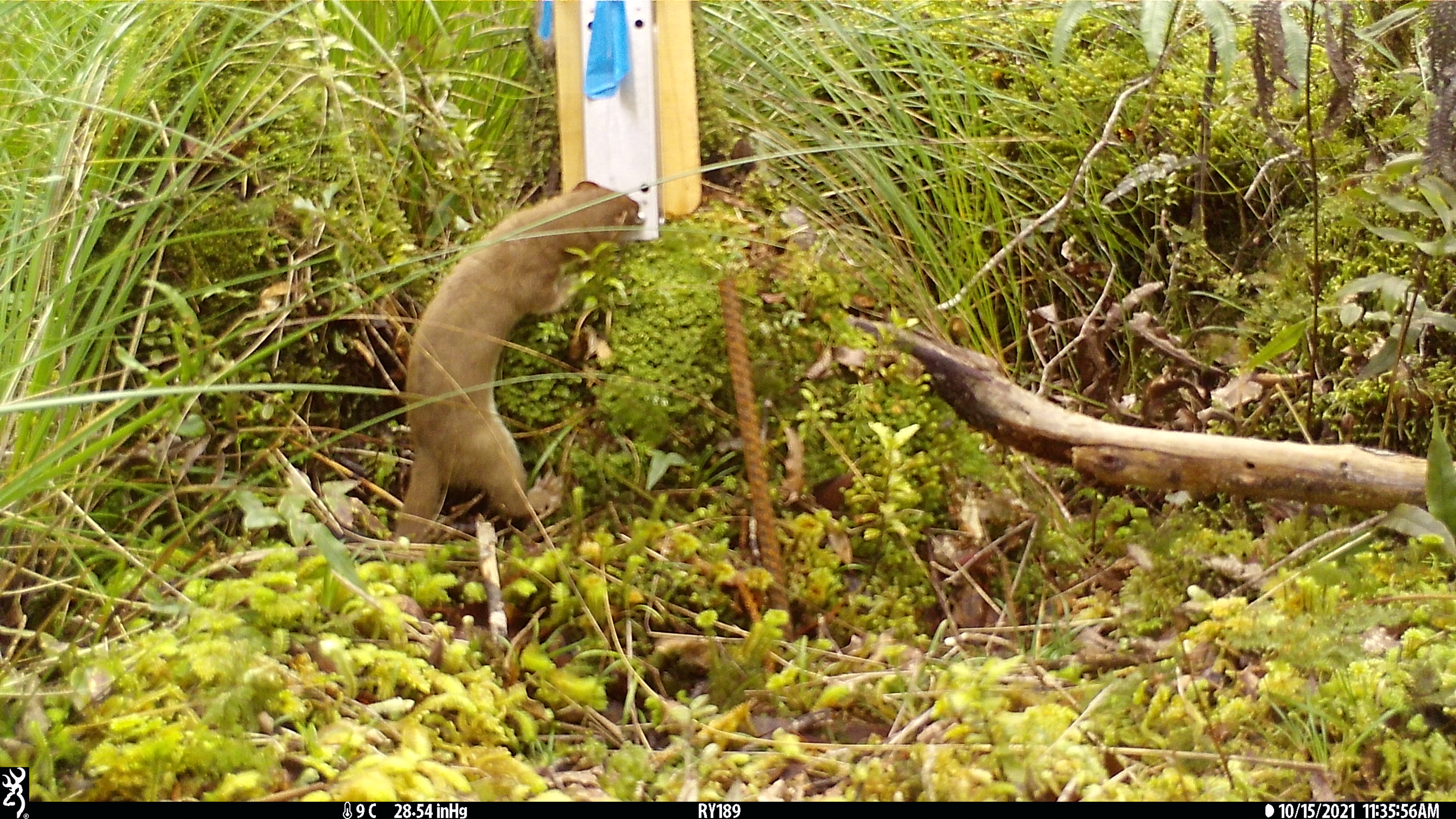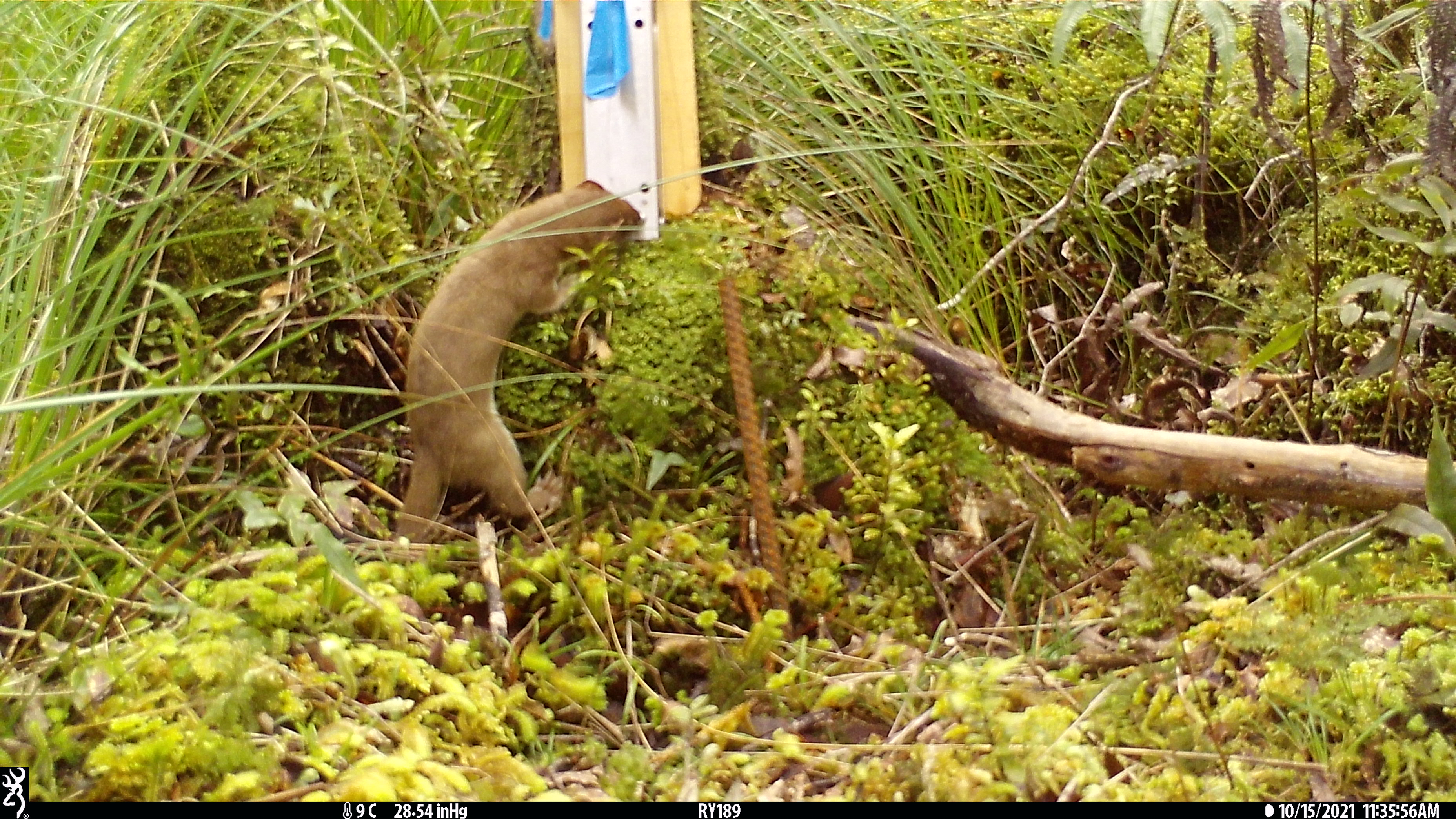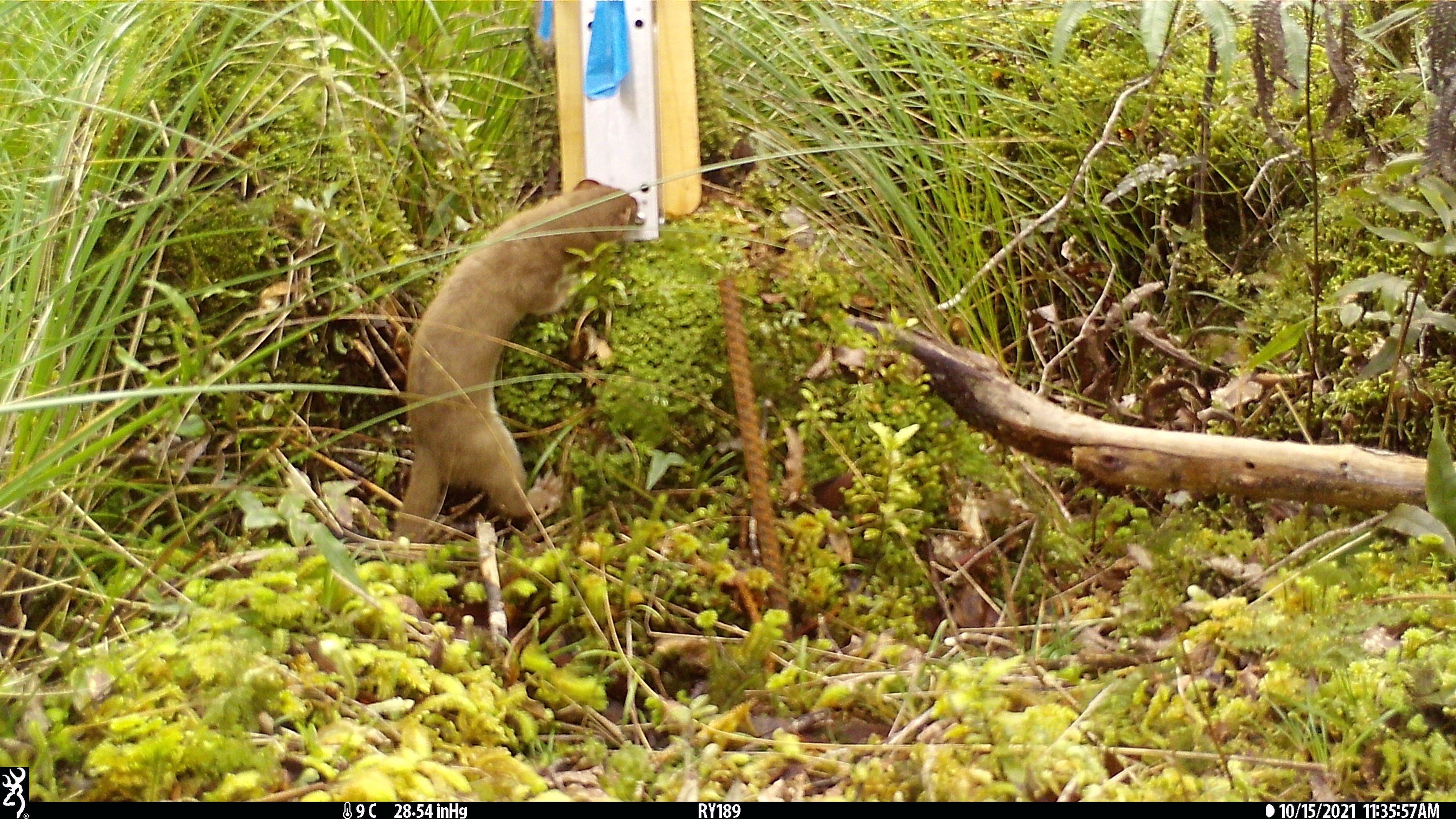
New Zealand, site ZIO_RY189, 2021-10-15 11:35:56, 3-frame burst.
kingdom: Animalia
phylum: Chordata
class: Mammalia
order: Carnivora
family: Mustelidae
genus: Mustela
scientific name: Mustela erminea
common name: stoat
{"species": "stoat (Mustela erminea)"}